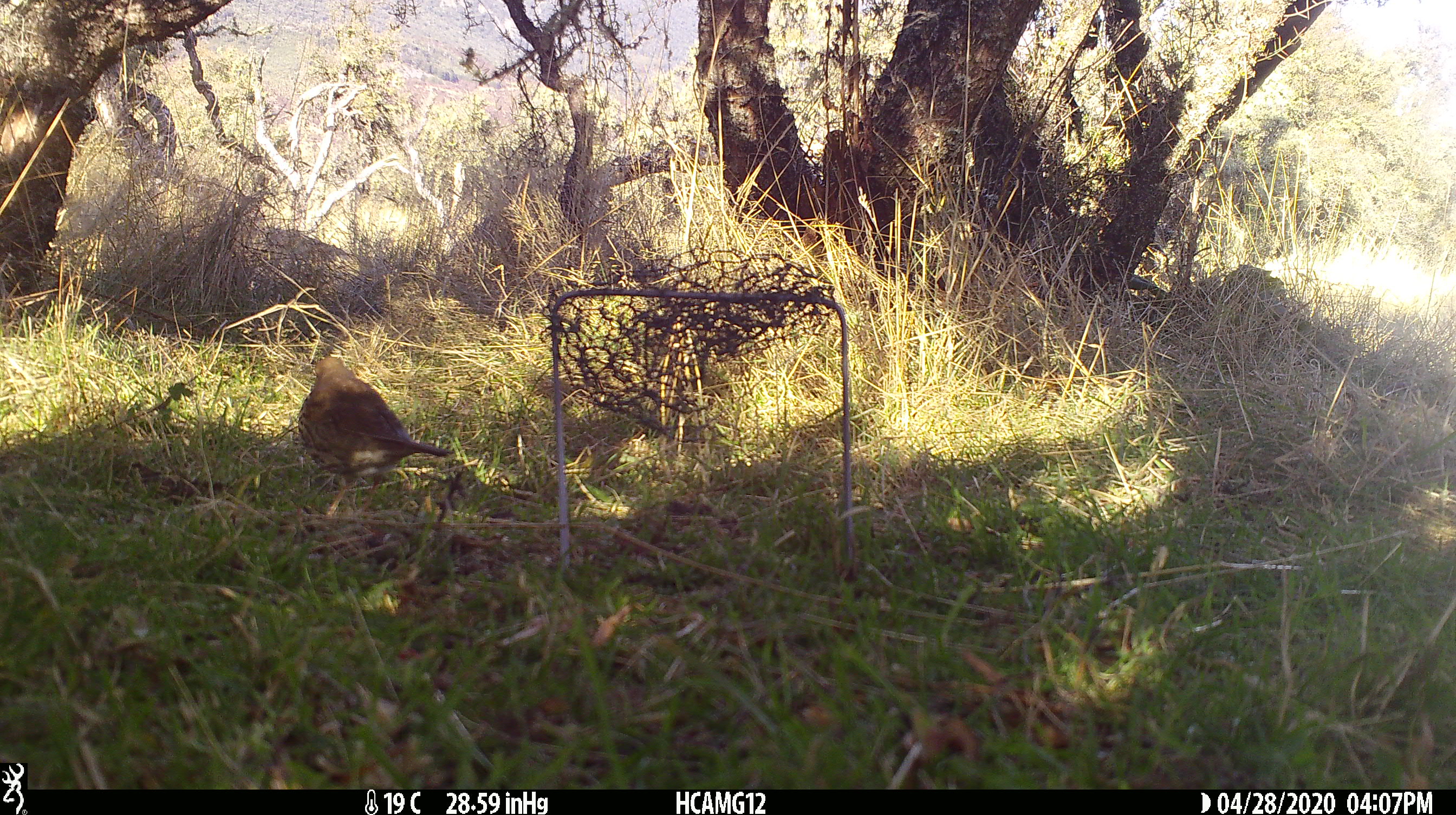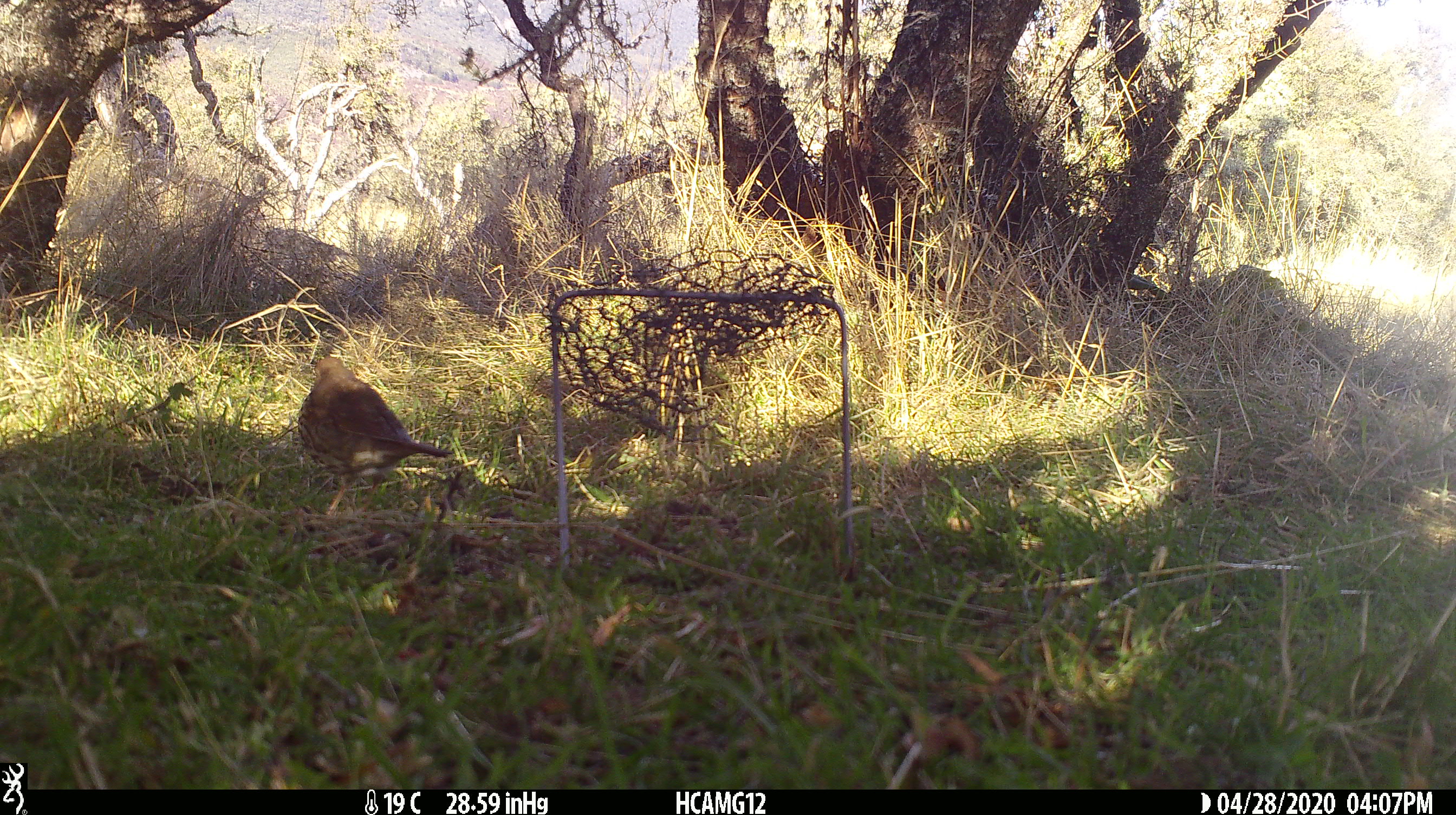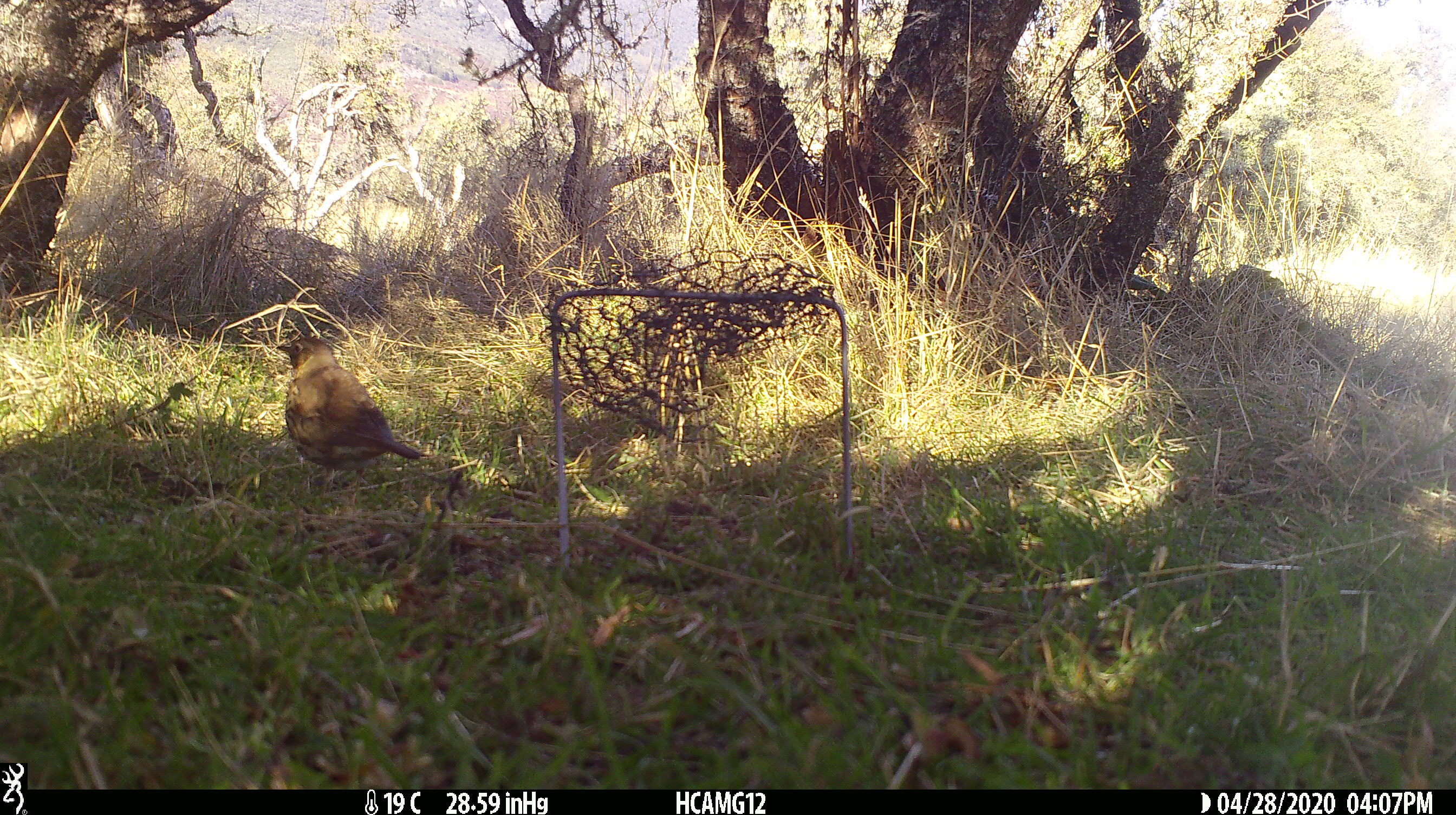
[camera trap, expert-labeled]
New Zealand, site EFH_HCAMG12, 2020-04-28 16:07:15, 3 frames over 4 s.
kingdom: Animalia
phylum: Chordata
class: Aves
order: Passeriformes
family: Turdidae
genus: Turdus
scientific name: Turdus philomelos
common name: song thrush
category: thrush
Thrush (song thrush) (Turdus philomelos).